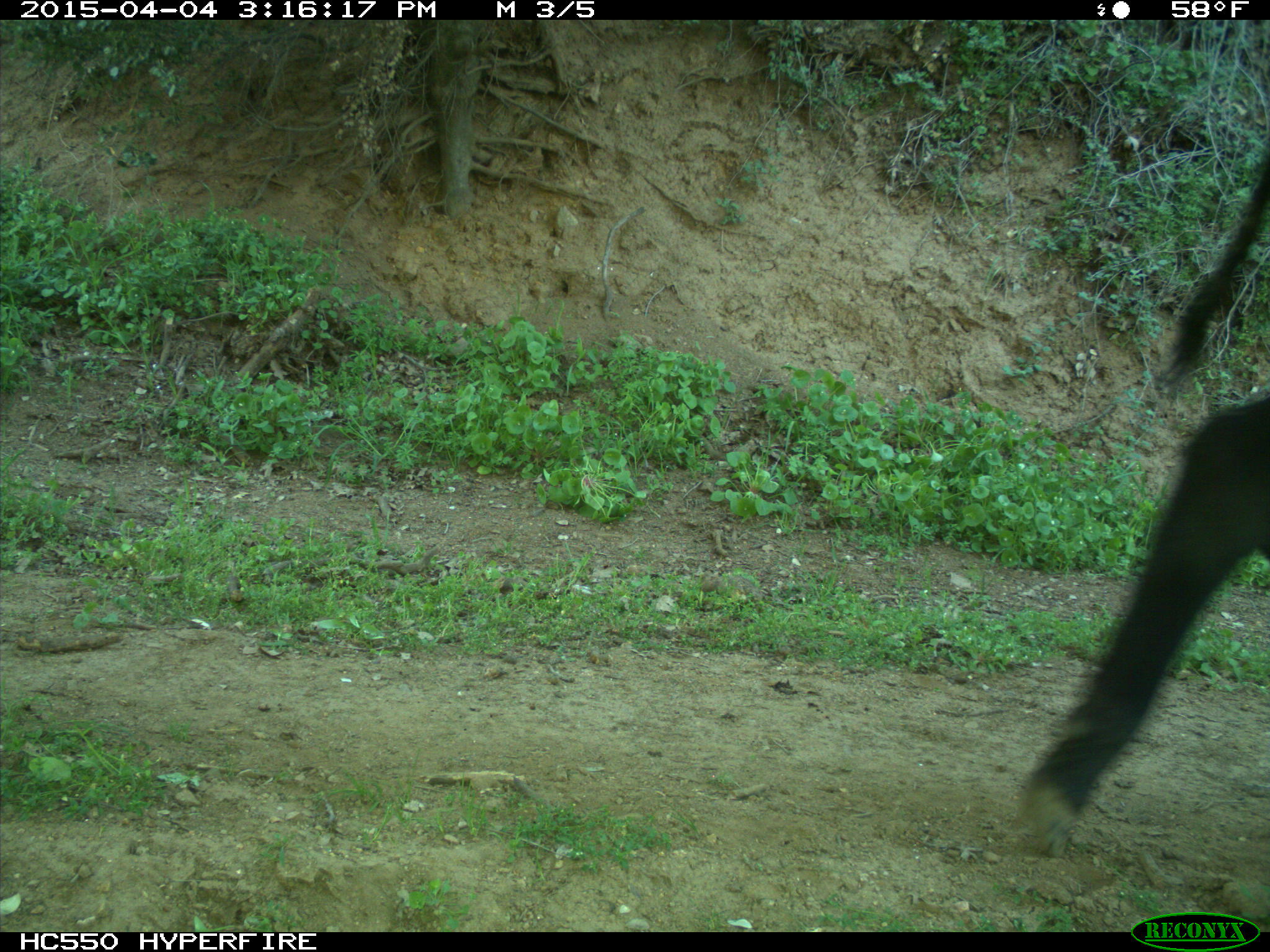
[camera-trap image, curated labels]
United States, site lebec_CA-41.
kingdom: Animalia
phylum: Chordata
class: Mammalia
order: Artiodactyla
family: Bovidae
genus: Bos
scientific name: Bos taurus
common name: domestic cow